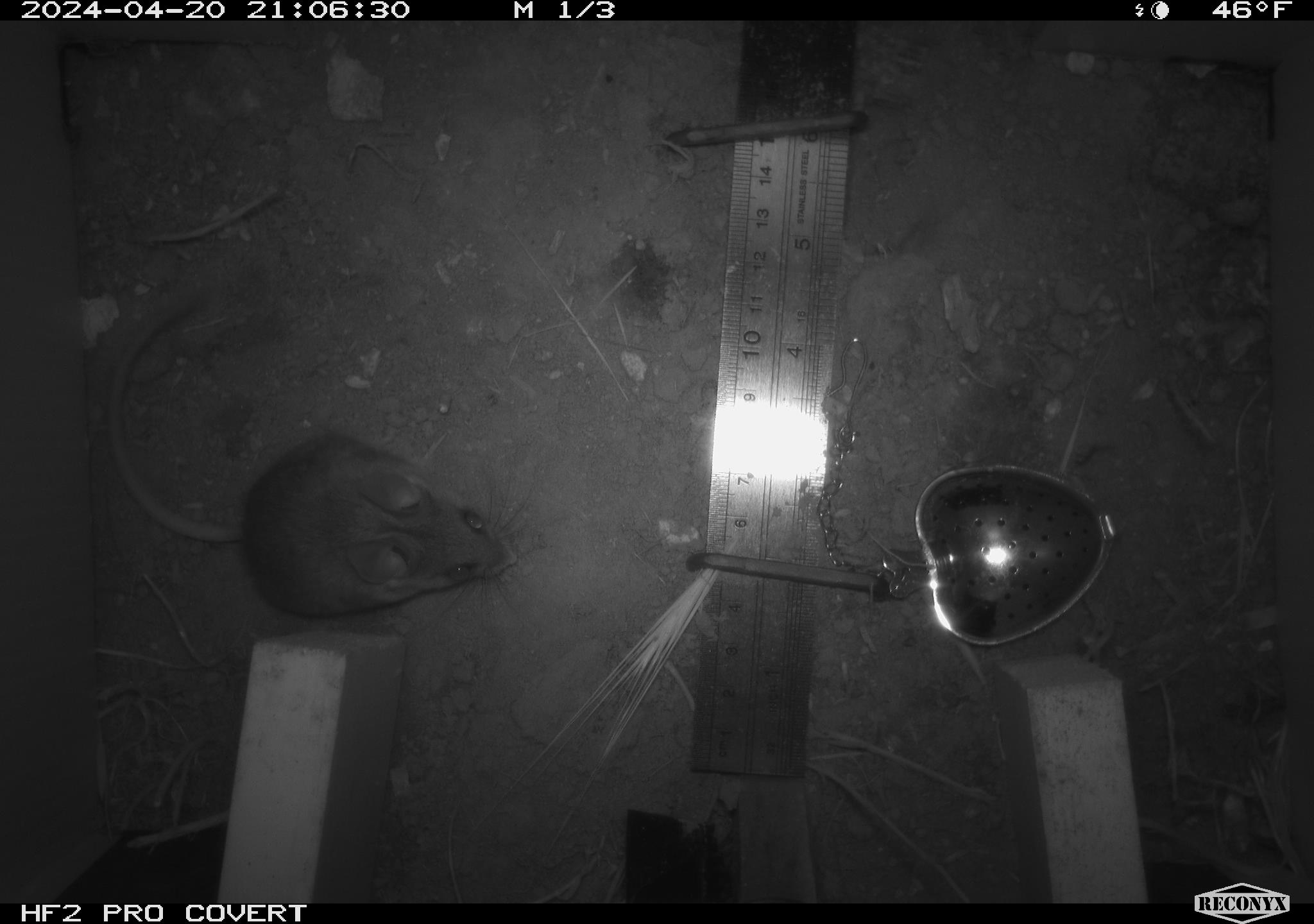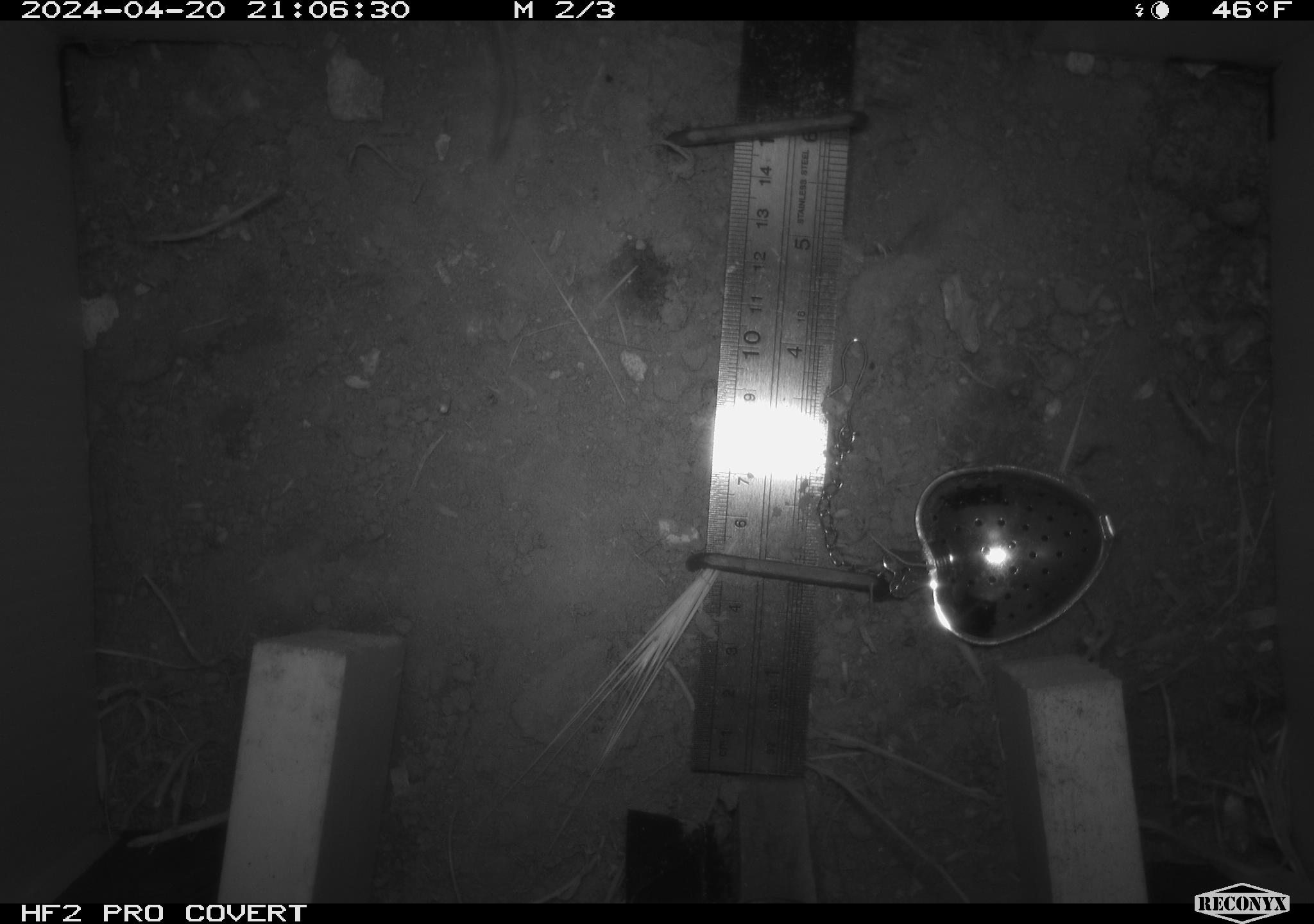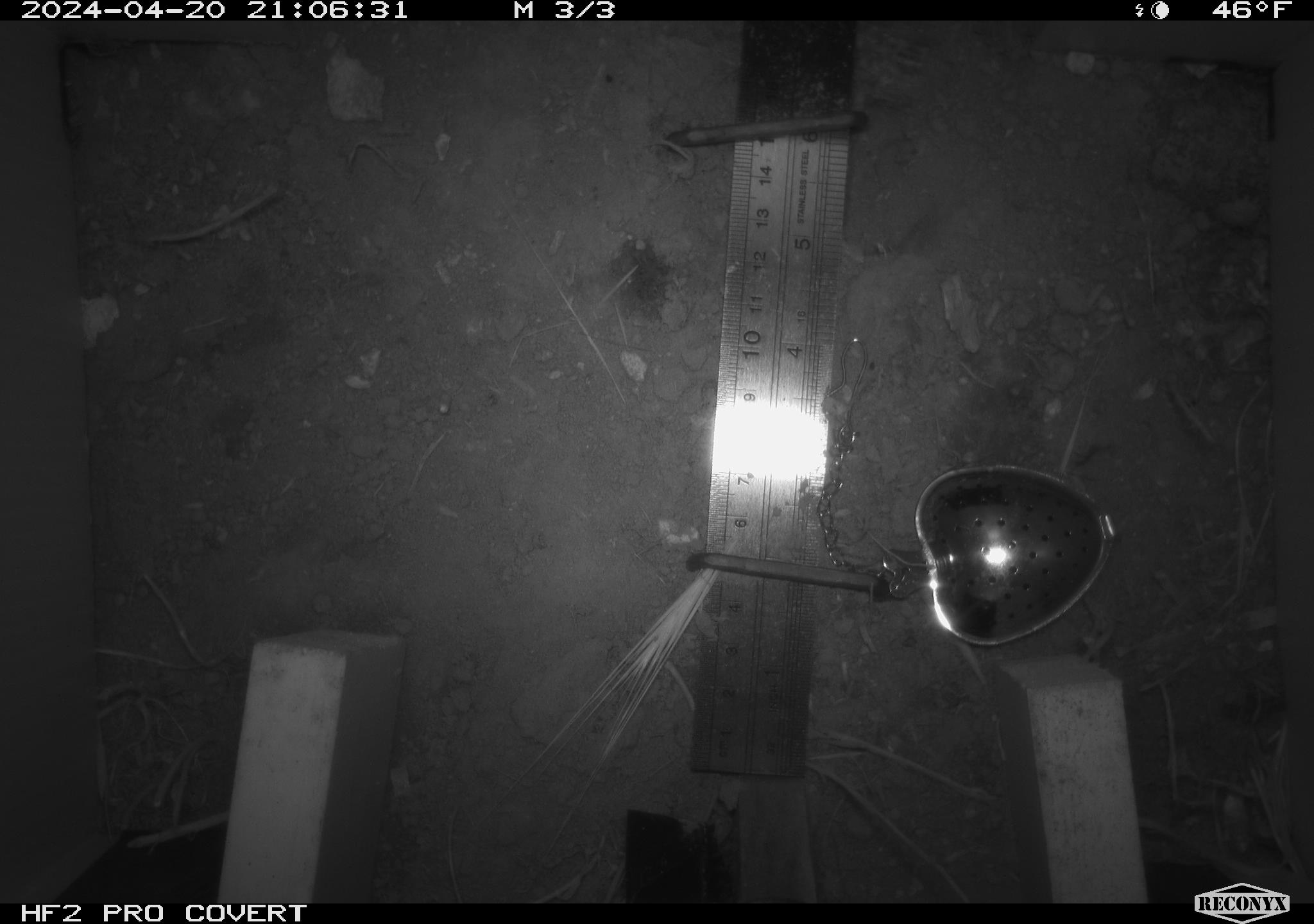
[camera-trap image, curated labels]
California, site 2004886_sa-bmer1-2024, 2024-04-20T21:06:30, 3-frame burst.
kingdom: Animalia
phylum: Chordata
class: Mammalia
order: Rodentia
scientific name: Rodentia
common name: mouse species